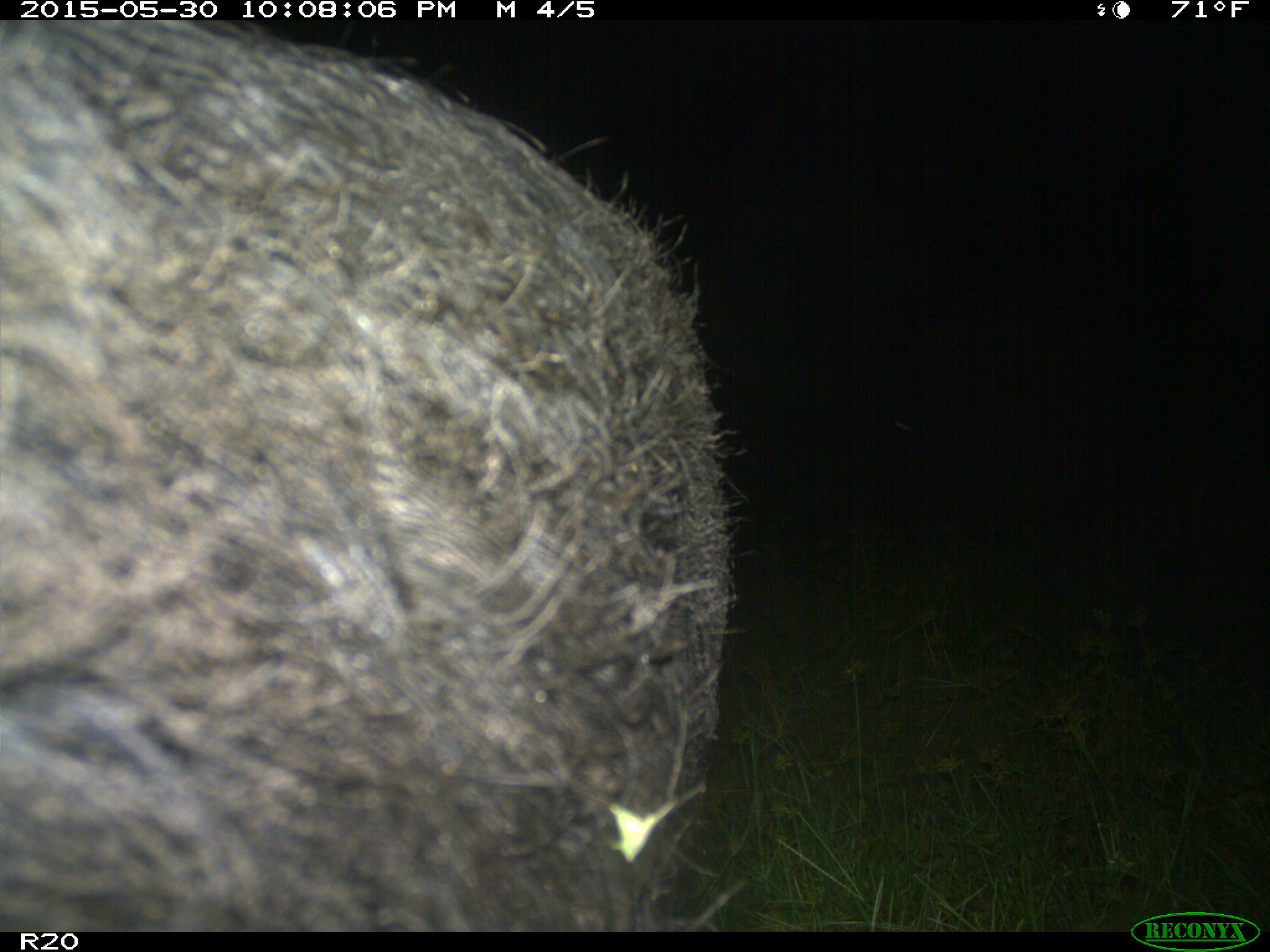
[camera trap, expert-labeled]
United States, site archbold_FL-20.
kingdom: Animalia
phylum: Chordata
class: Mammalia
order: Artiodactyla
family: Suidae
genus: Sus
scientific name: Sus scrofa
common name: wild boar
Sus scrofa (wild boar).